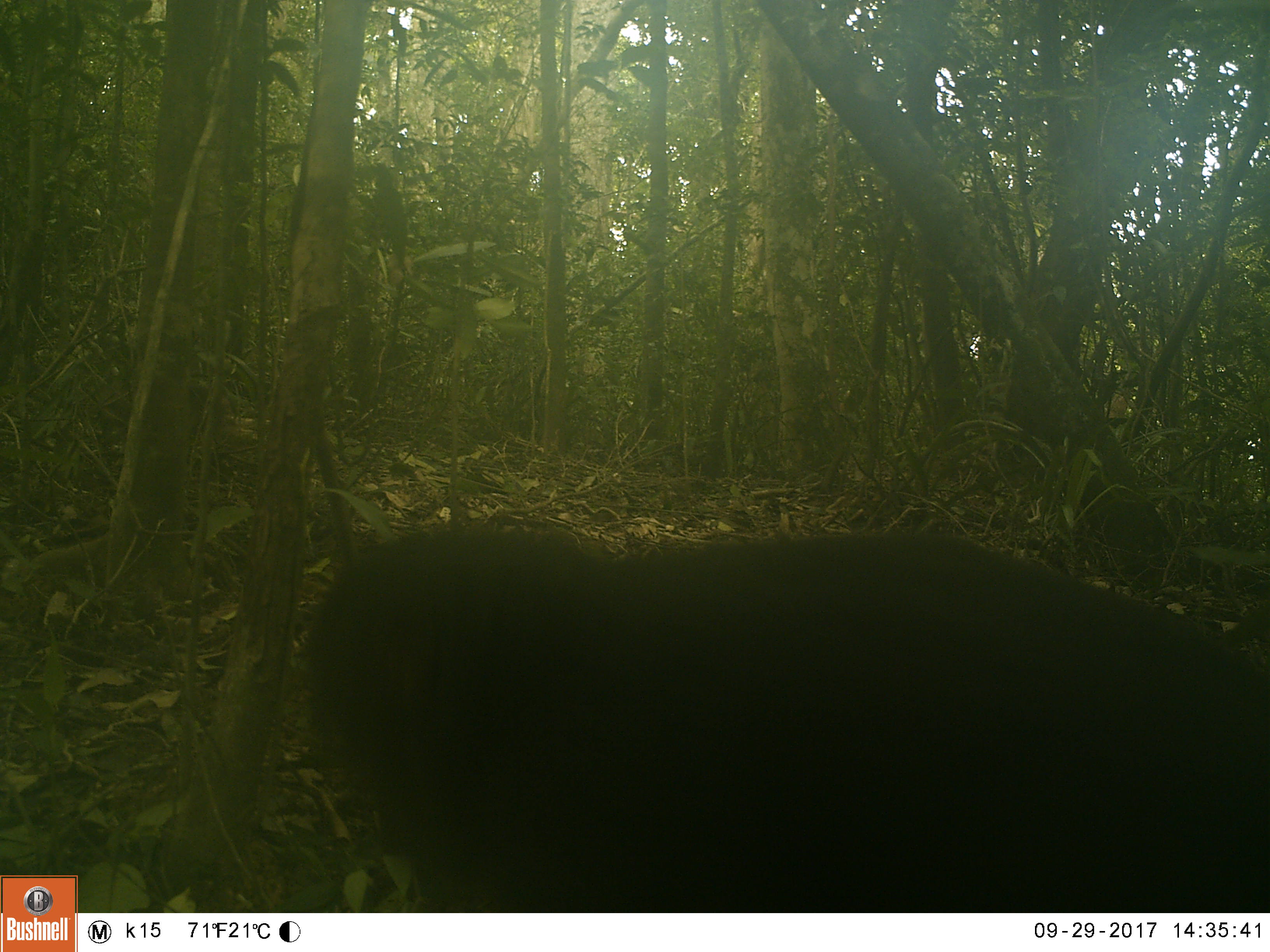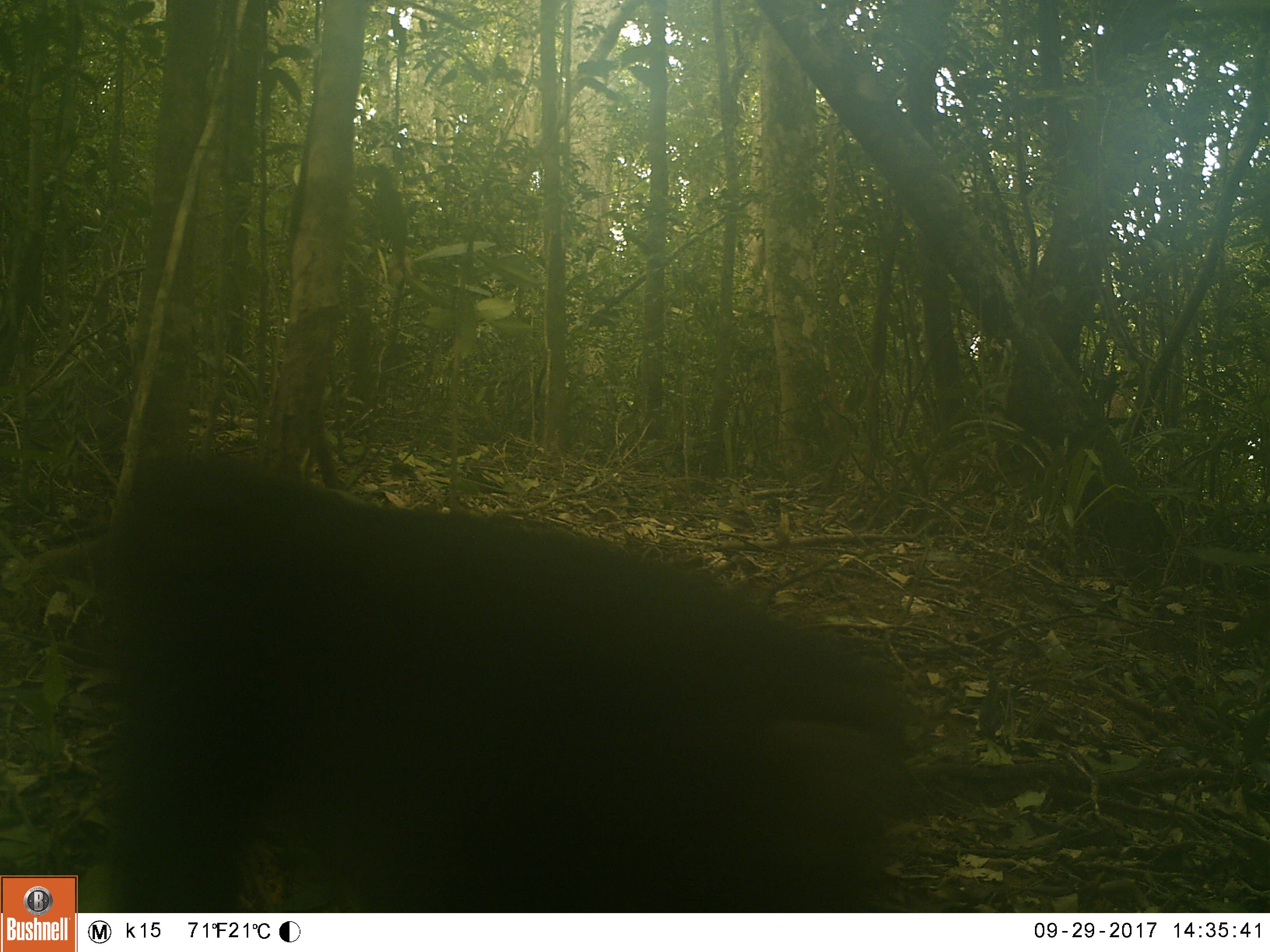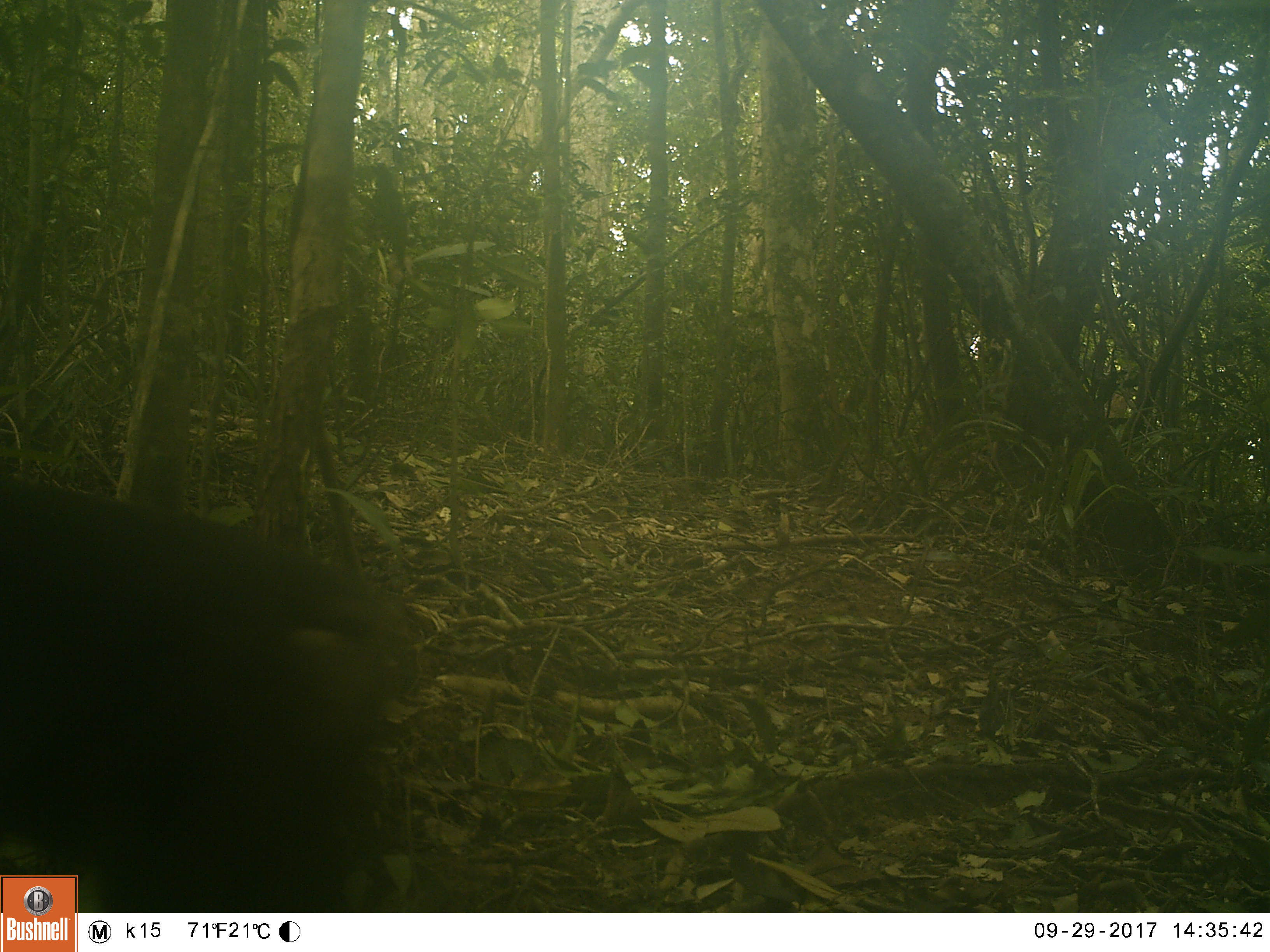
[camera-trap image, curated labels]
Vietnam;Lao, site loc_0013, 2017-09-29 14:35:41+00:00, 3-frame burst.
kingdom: Animalia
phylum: Chordata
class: Mammalia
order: Primates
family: Cercopithecidae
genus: Macaca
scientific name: Macaca arctoides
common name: stump-tailed macaque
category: stump tailed macaque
Stump tailed macaque (stump-tailed macaque) (Macaca arctoides). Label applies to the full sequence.